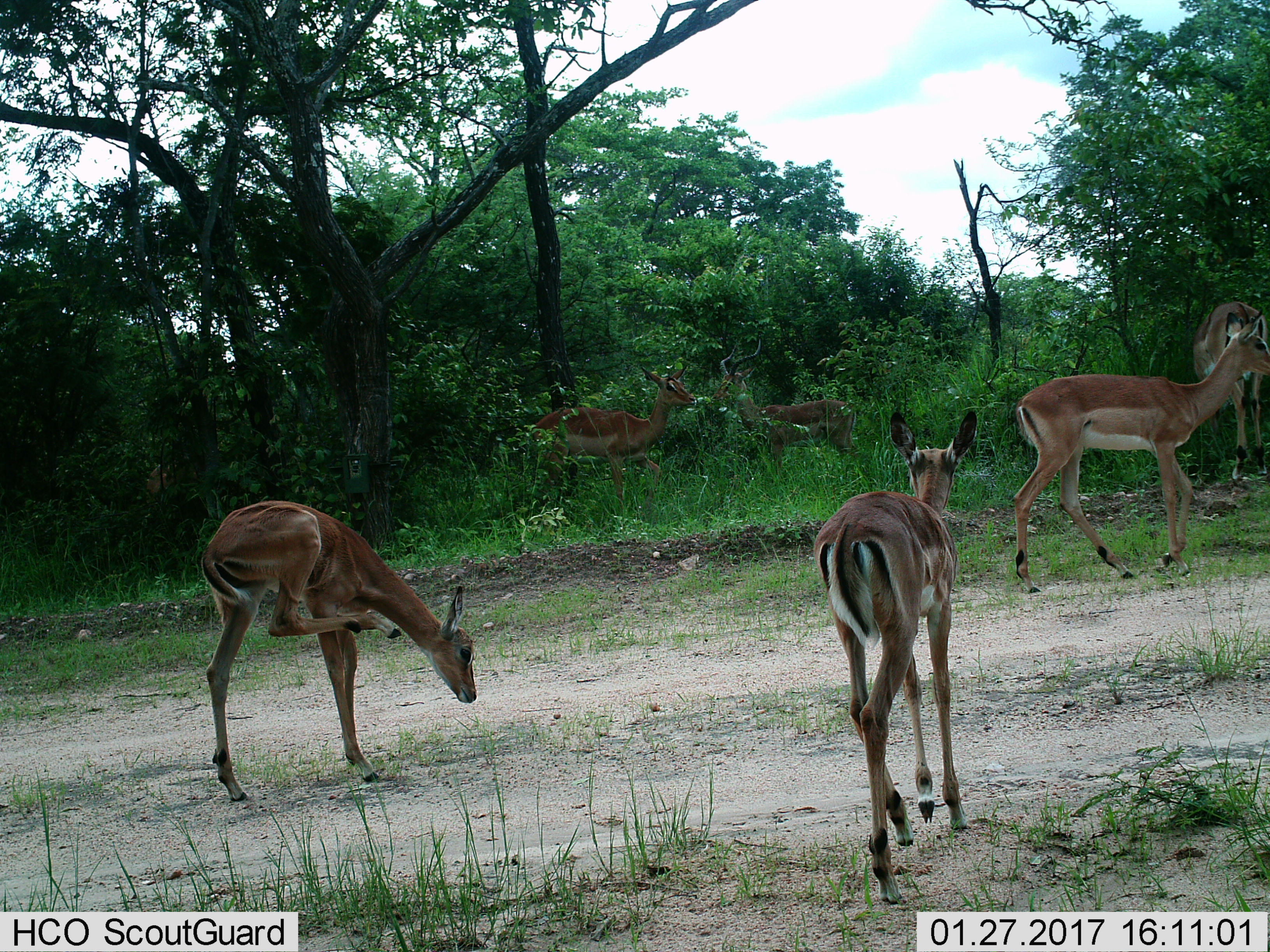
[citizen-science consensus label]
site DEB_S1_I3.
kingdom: Animalia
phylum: Chordata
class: Mammalia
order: Artiodactyla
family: Bovidae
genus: Aepyceros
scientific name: Aepyceros melampus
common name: impala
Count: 6.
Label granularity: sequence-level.